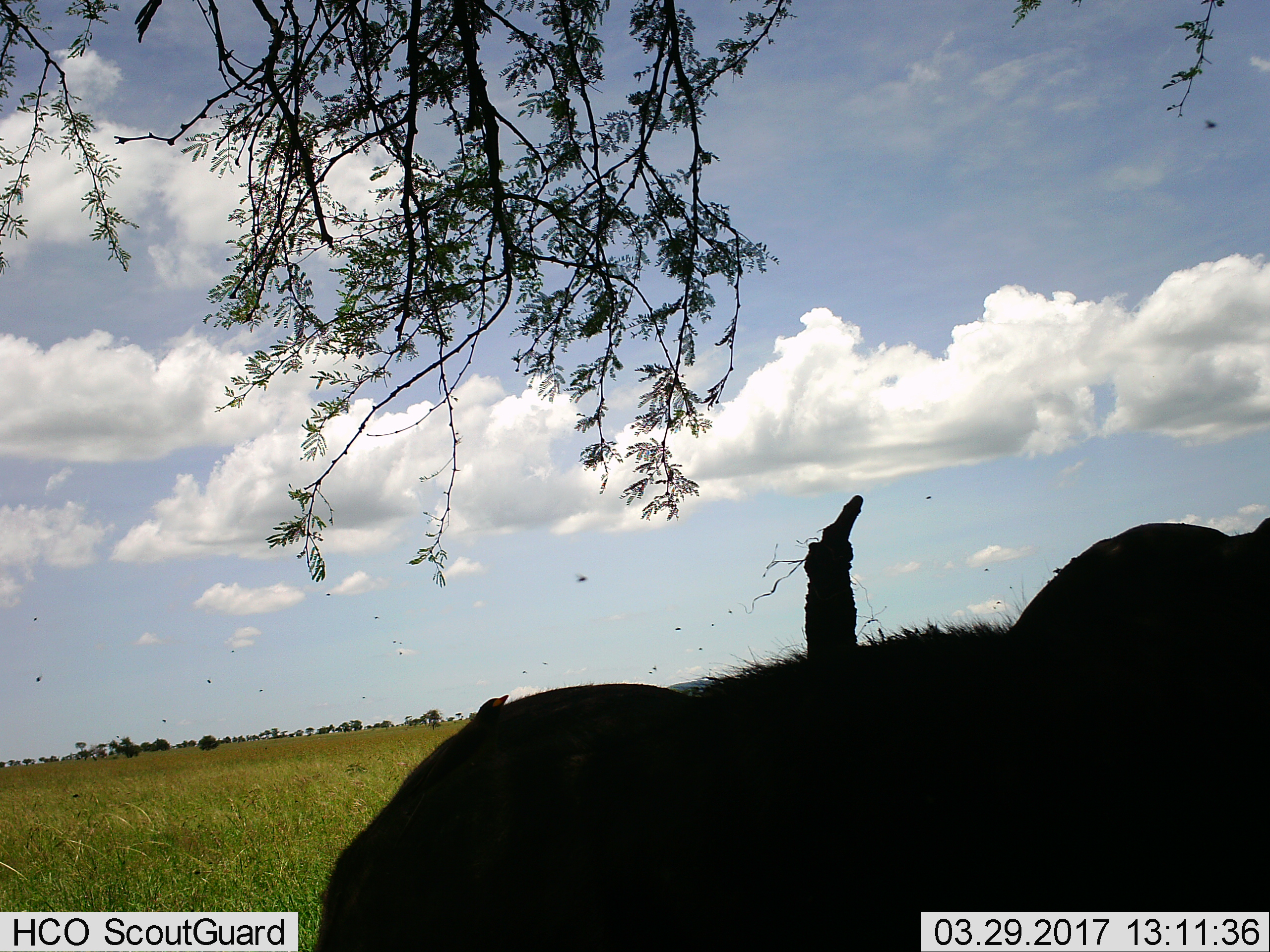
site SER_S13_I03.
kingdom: Animalia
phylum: Chordata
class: Mammalia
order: Artiodactyla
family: Bovidae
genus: Connochaetes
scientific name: Connochaetes taurinus taurinus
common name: blue wildebeest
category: wildebeestblue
Wildebeestblue (blue wildebeest) (Connochaetes taurinus taurinus), count 1. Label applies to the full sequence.